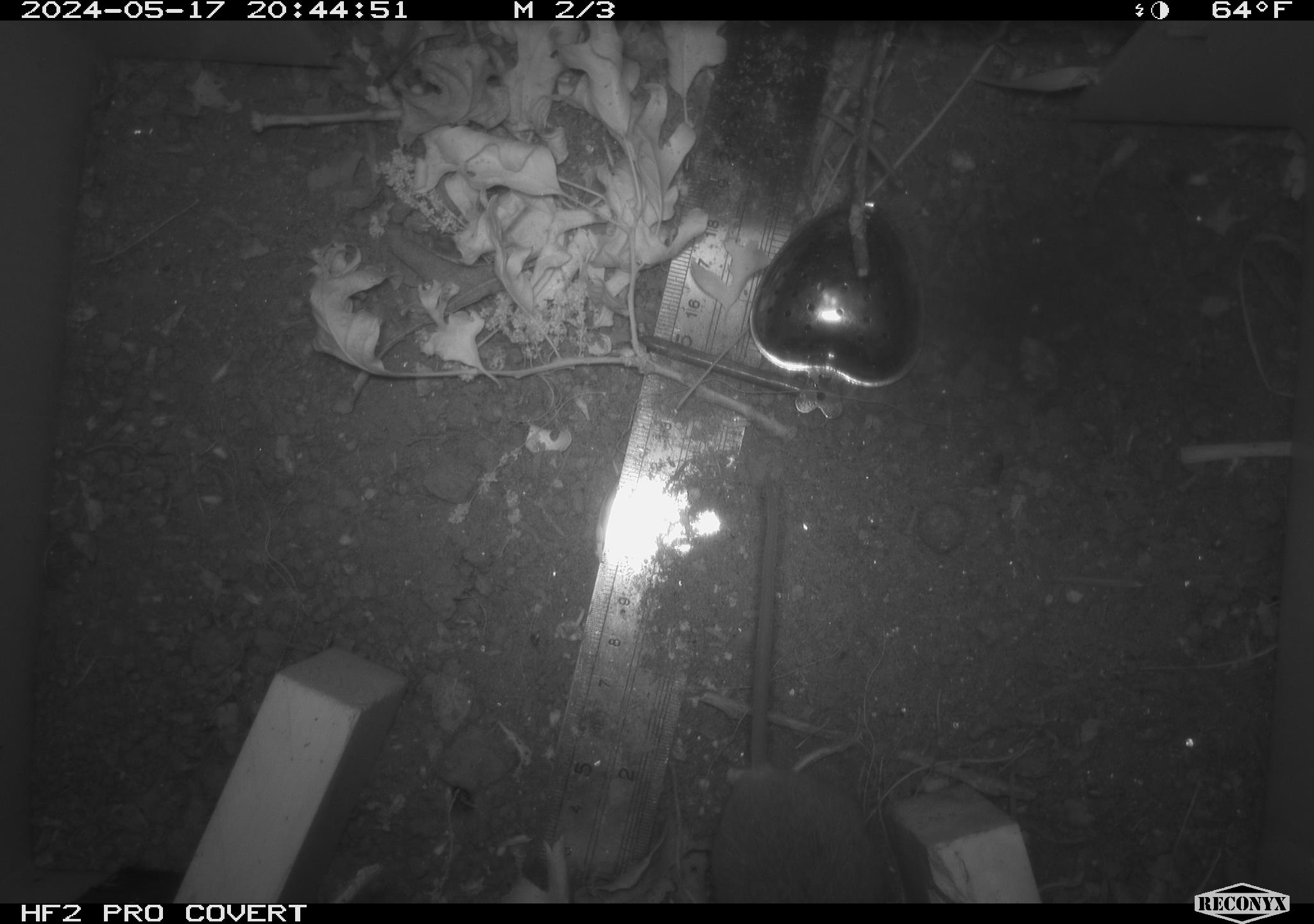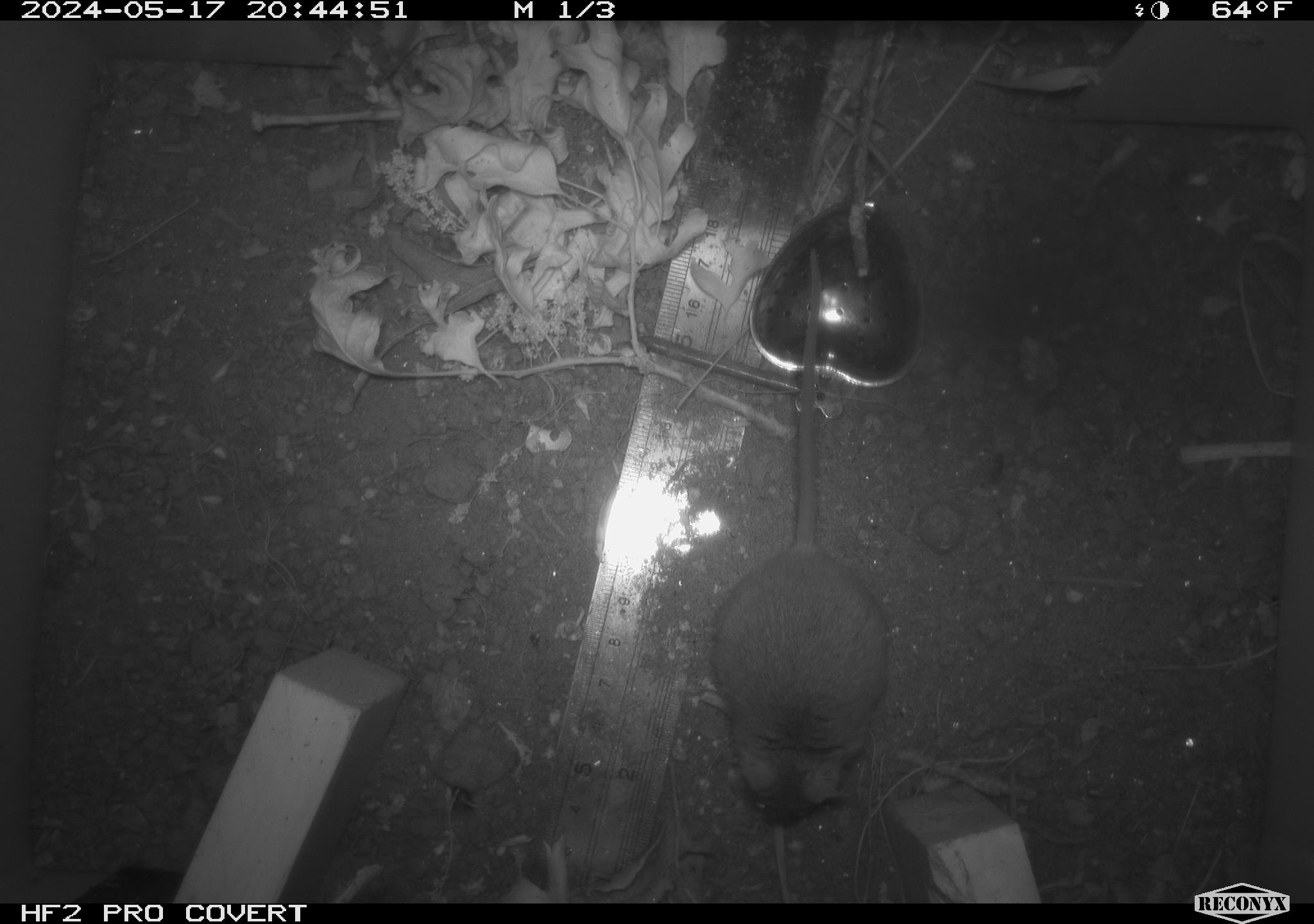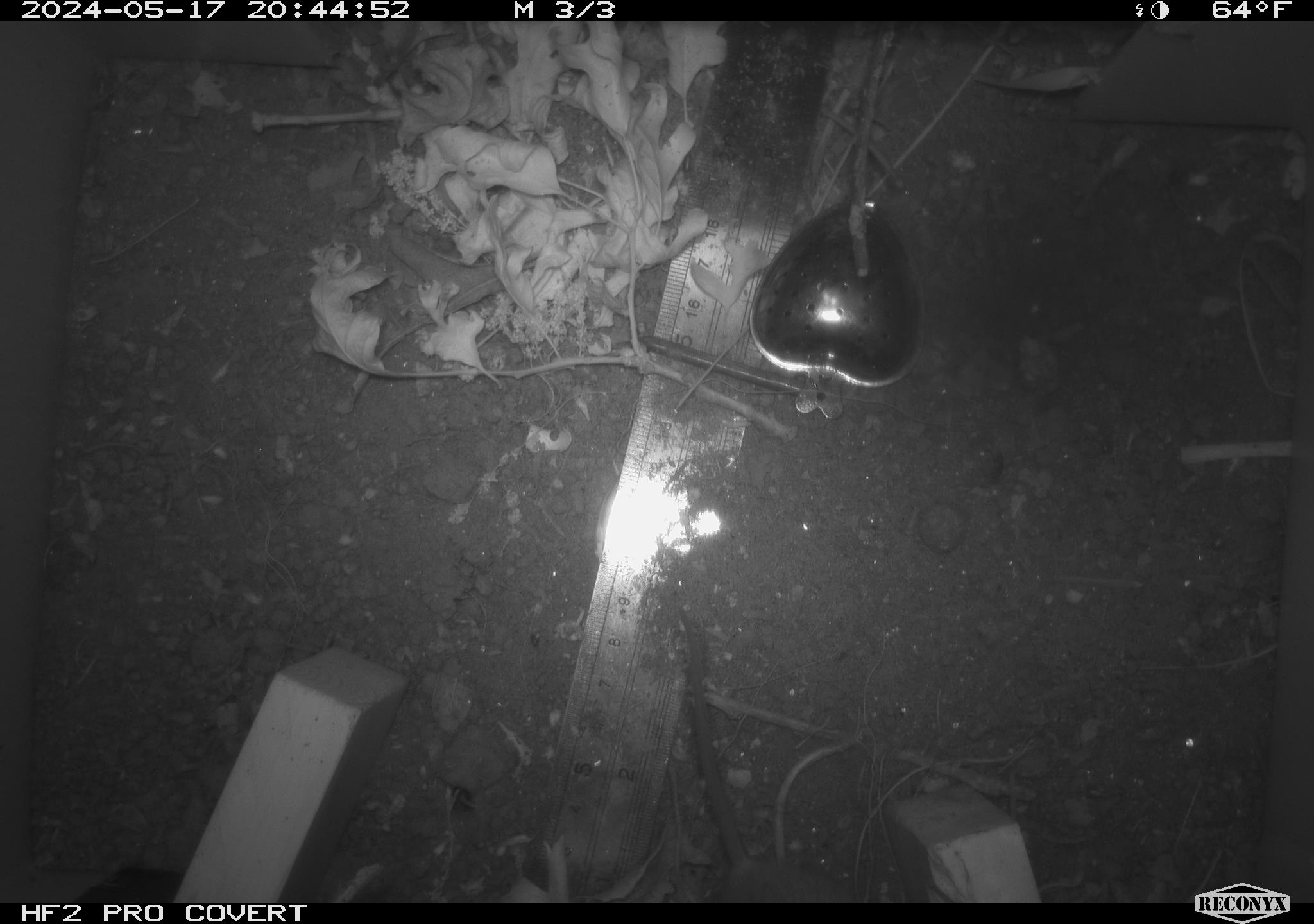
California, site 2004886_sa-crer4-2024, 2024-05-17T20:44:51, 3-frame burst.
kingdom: Animalia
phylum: Chordata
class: Mammalia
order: Rodentia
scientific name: Rodentia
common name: mouse species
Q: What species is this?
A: Mouse species (Rodentia).